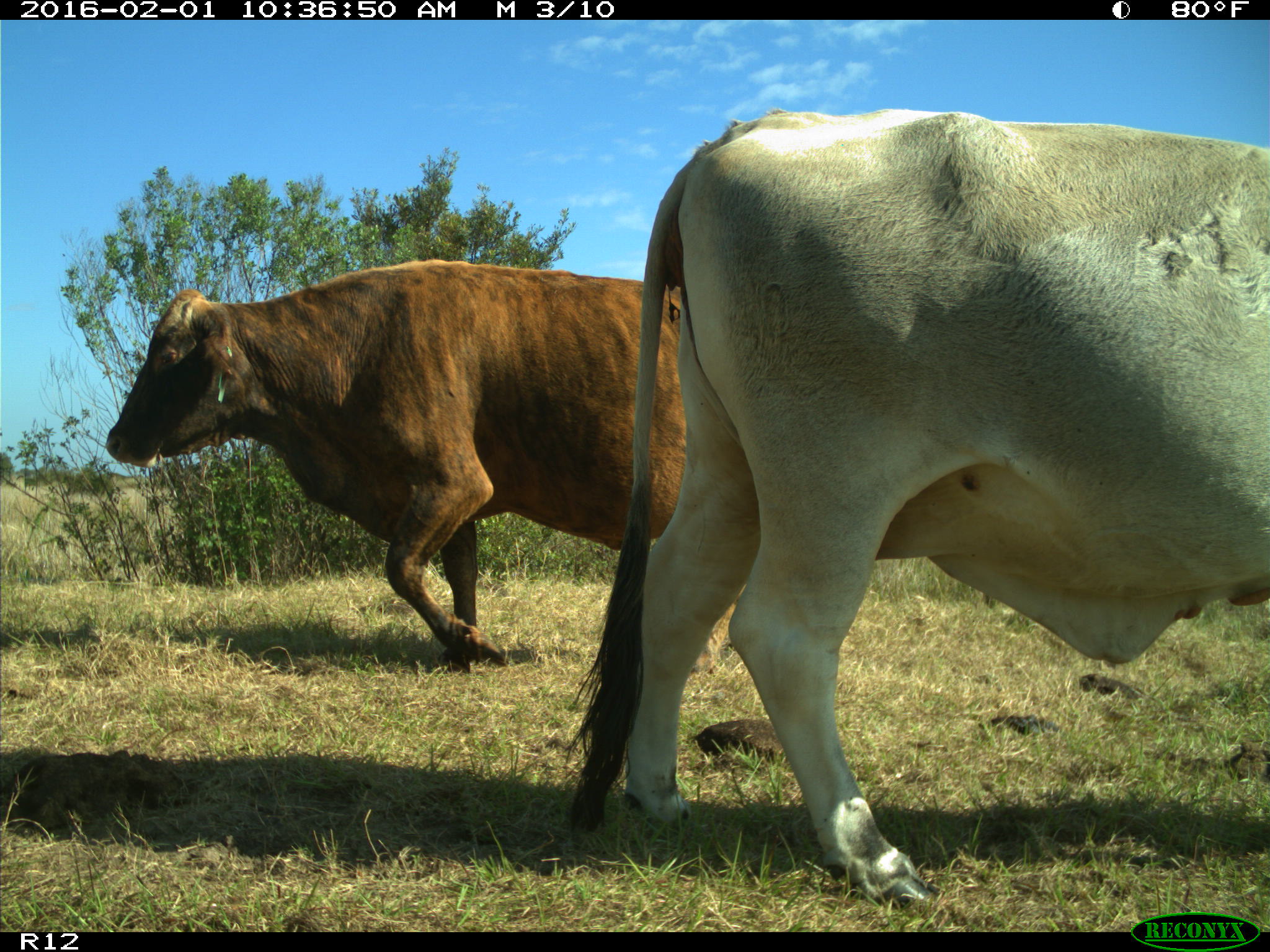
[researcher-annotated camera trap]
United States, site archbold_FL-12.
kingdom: Animalia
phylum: Chordata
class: Mammalia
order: Artiodactyla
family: Bovidae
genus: Bos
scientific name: Bos taurus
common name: domestic cow